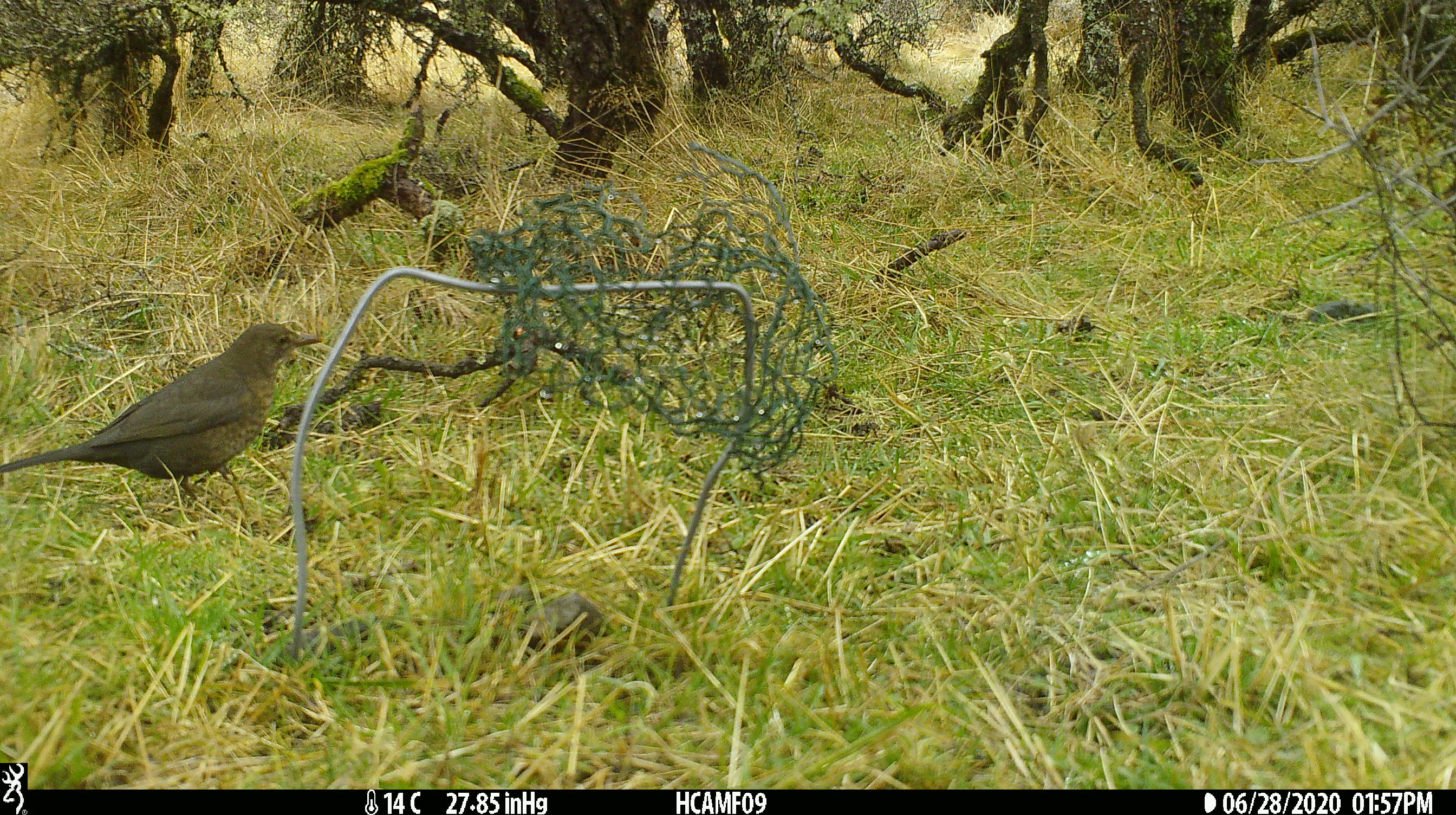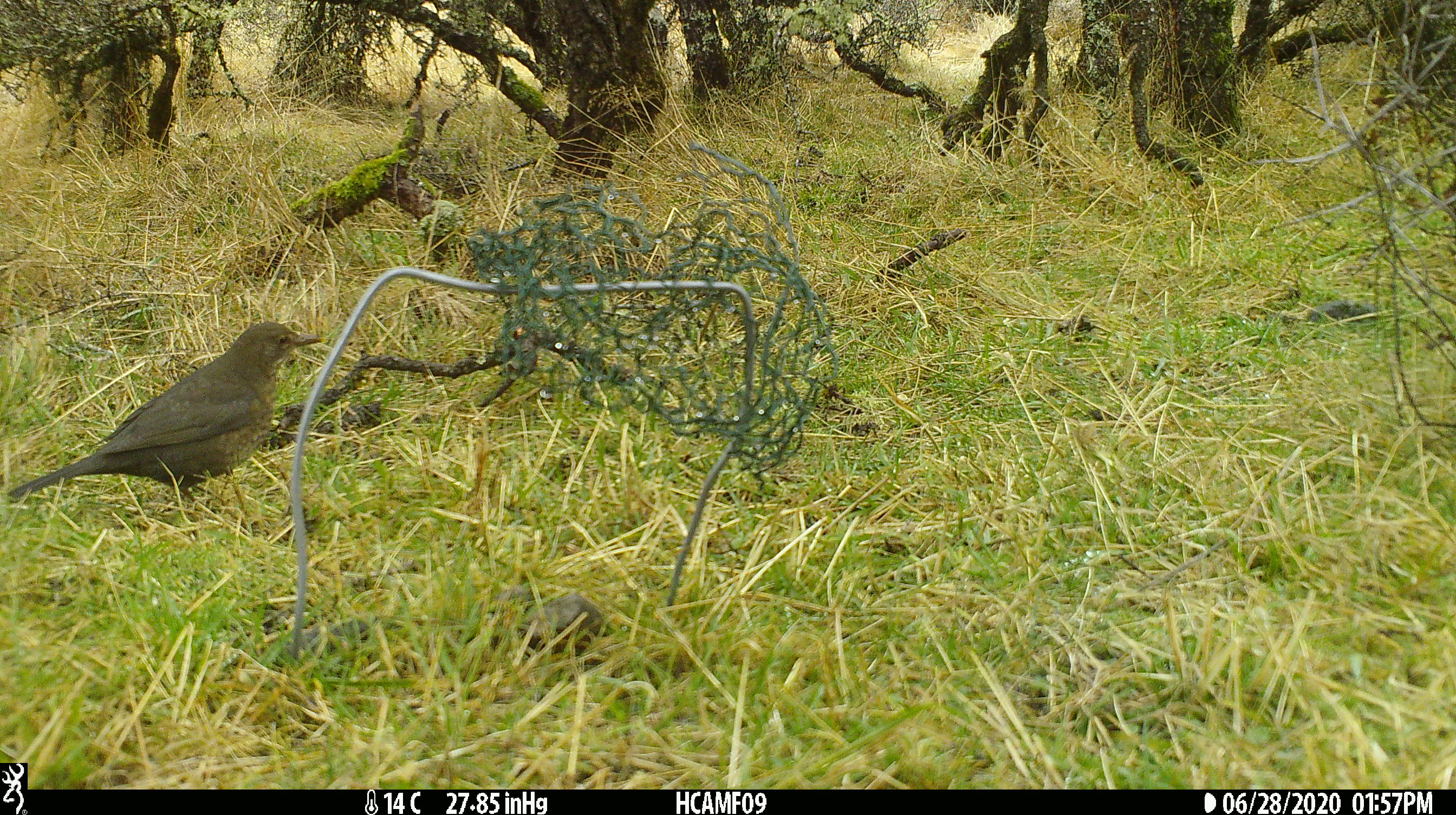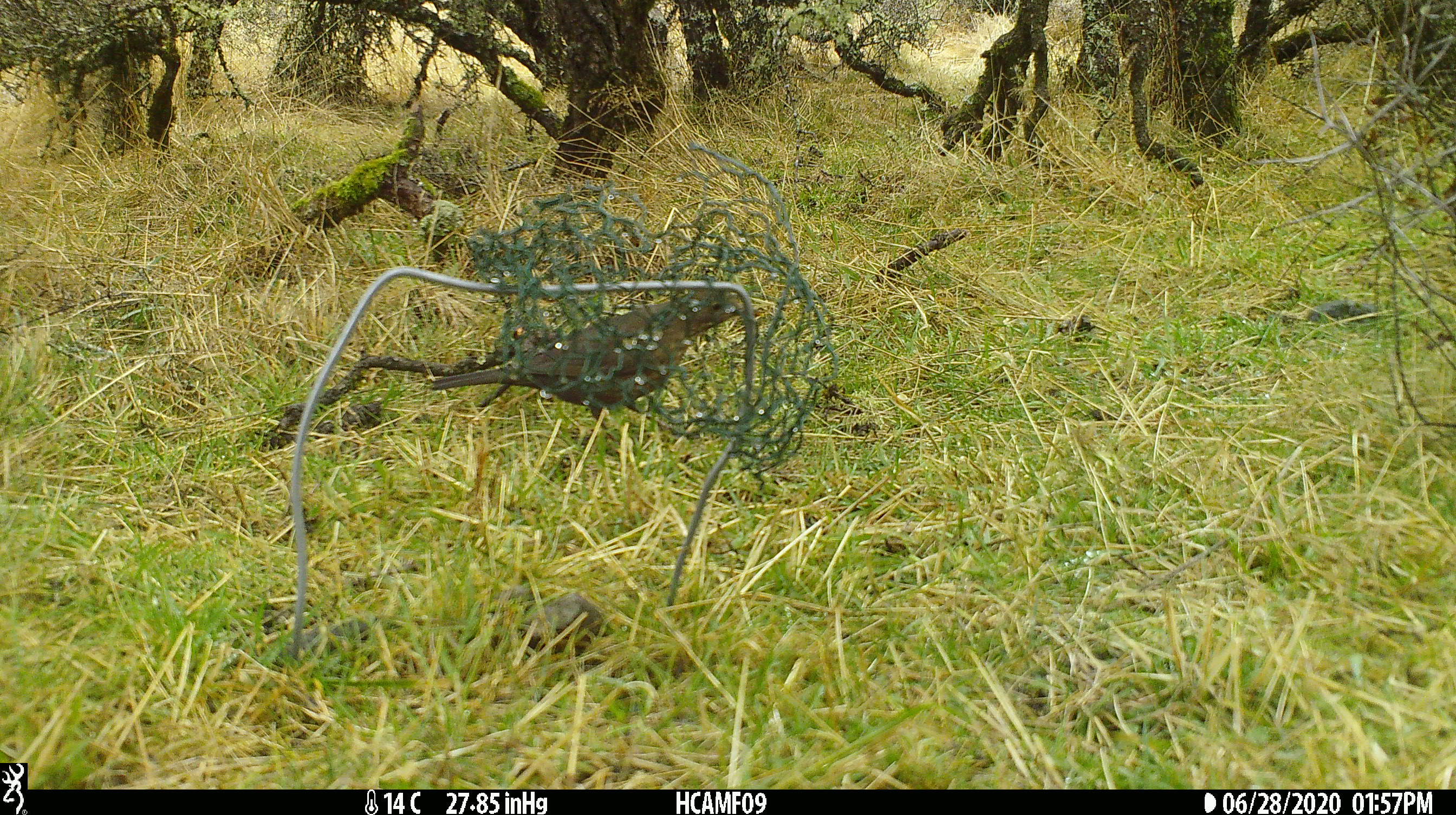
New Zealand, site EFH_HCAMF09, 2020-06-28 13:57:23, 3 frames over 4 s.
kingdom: Animalia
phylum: Chordata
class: Aves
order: Passeriformes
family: Turdidae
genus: Turdus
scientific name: Turdus merula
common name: eurasian blackbird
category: blackbird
Blackbird (eurasian blackbird) (Turdus merula).